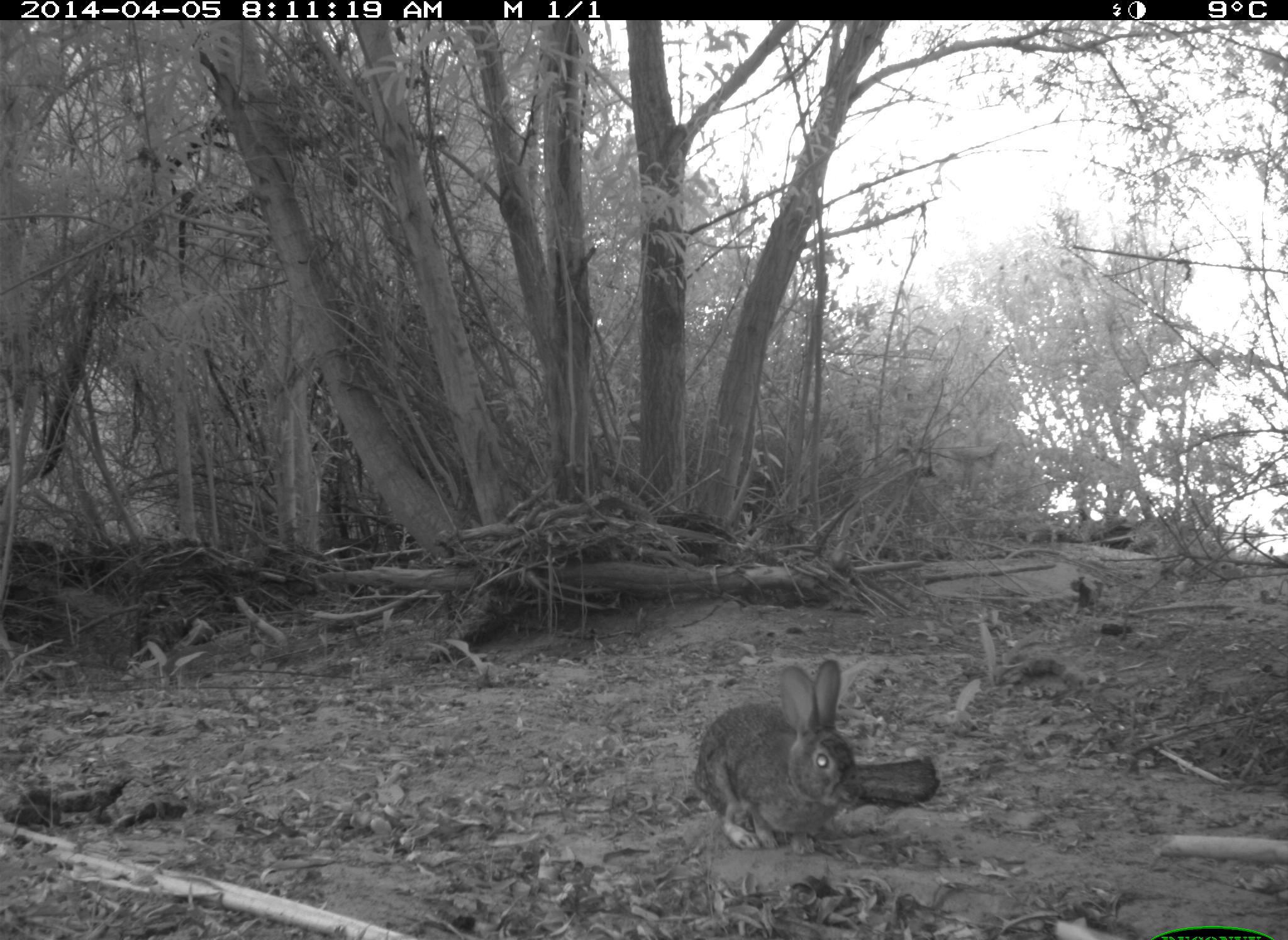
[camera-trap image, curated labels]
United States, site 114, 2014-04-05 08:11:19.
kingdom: Animalia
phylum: Chordata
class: Mammalia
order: Lagomorpha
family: Leporidae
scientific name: Leporidae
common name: rabbits and hares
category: rabbit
Rabbit (rabbits and hares) (Leporidae).